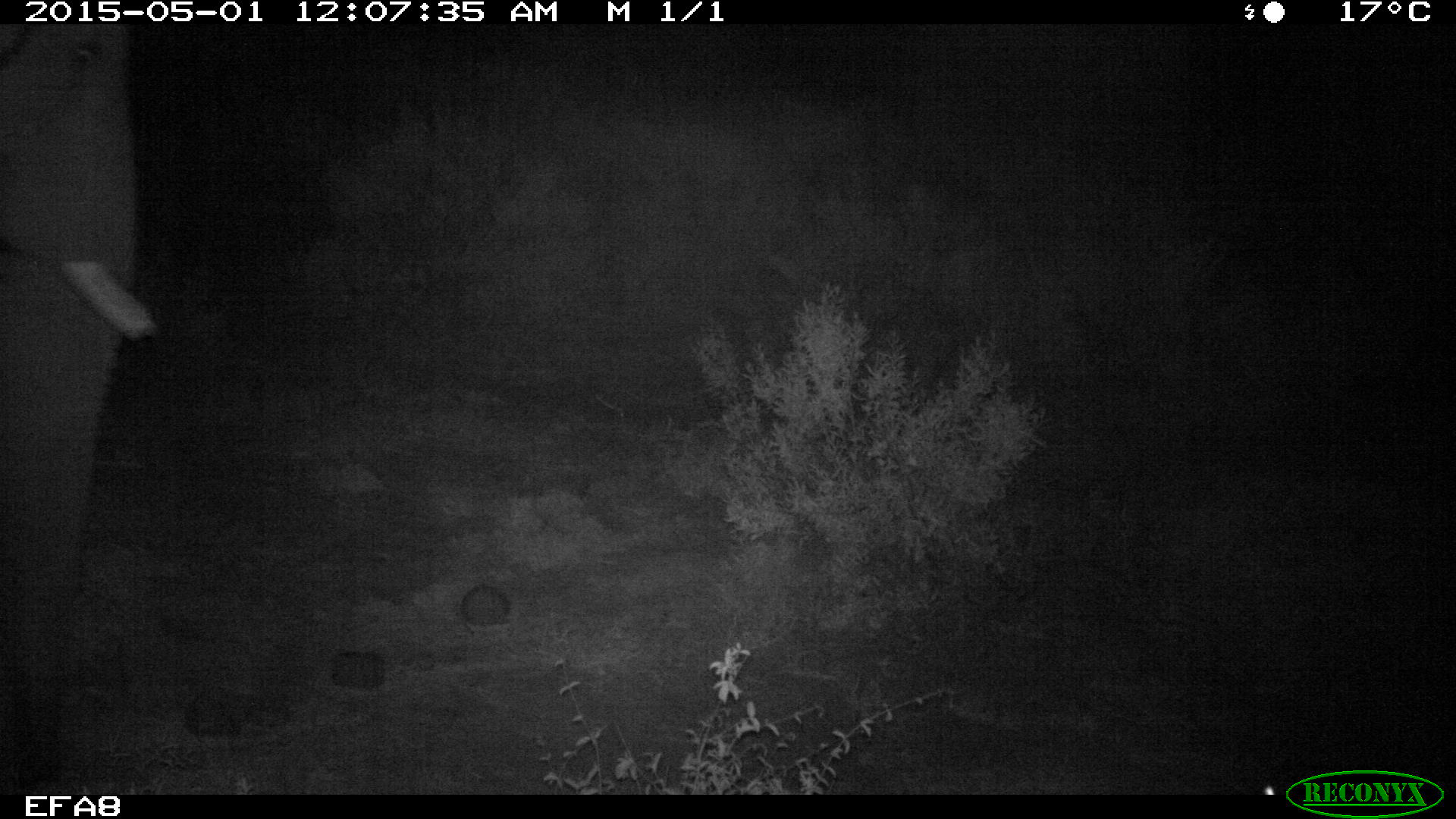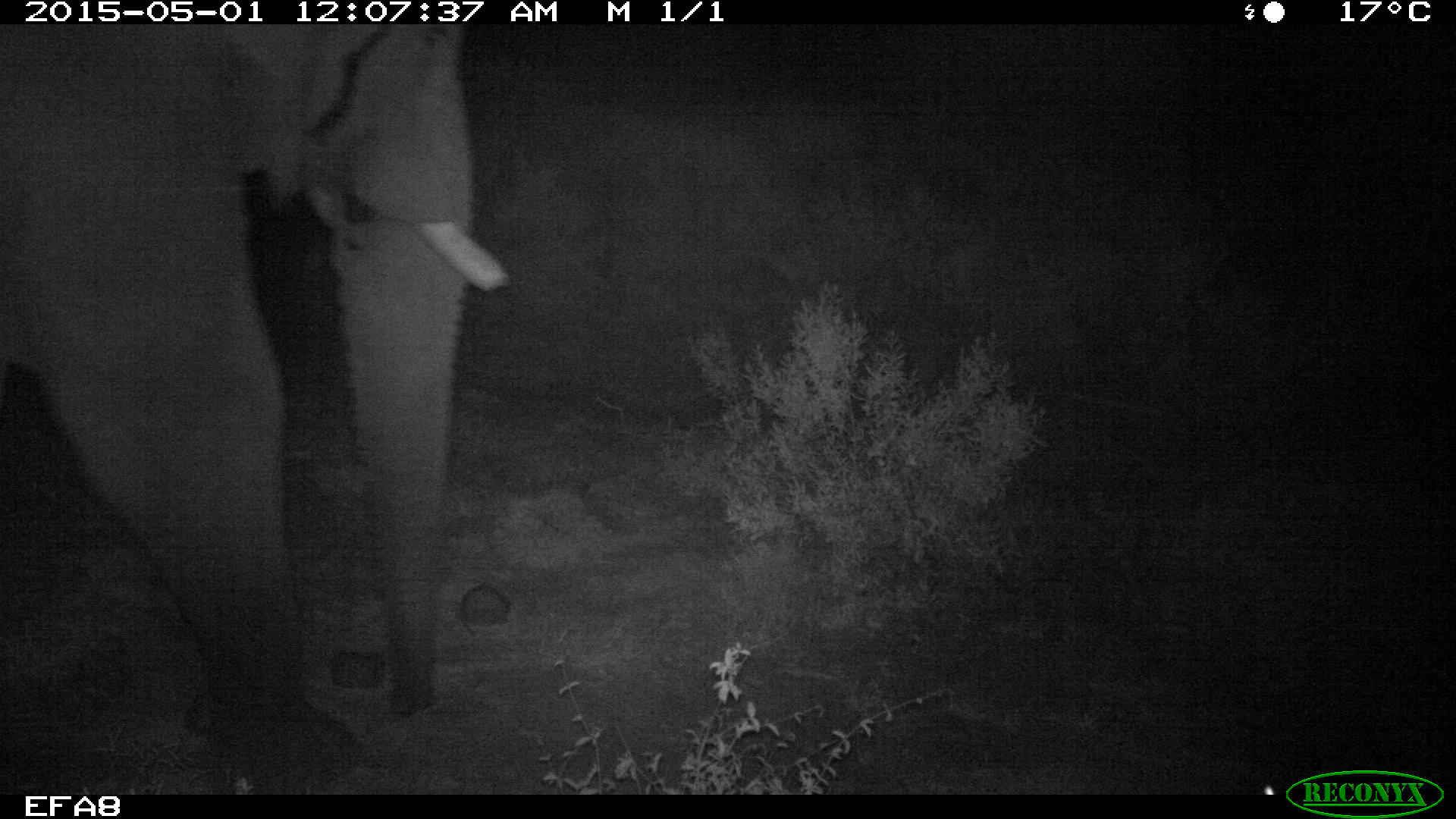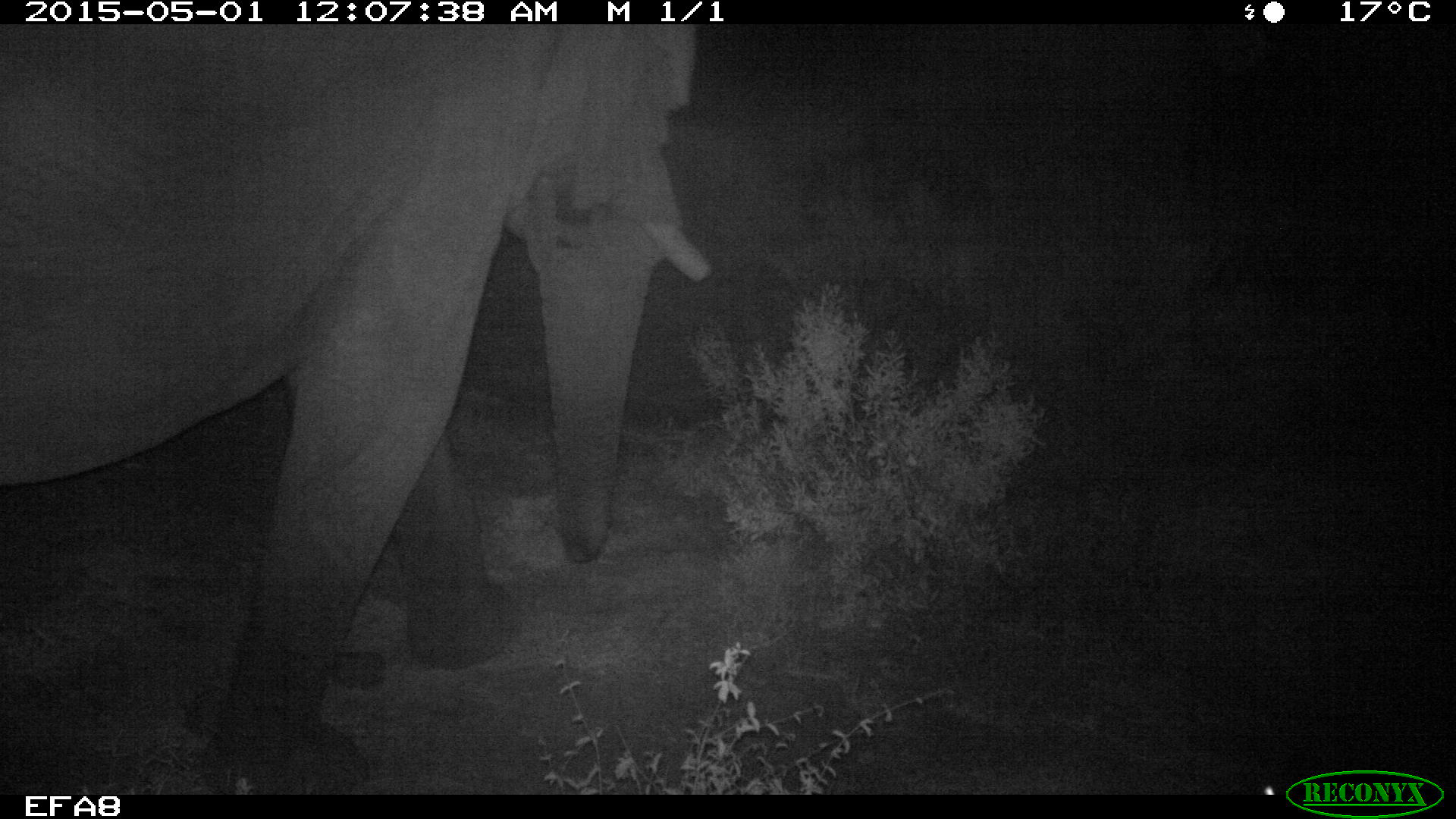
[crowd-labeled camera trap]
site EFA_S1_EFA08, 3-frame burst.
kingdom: Animalia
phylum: Chordata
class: Mammalia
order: Proboscidea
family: Elephantidae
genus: Loxodonta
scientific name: Loxodonta africana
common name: african bush elephant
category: elephant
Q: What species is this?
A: Elephant (african bush elephant) (Loxodonta africana).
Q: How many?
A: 2.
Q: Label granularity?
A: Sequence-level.